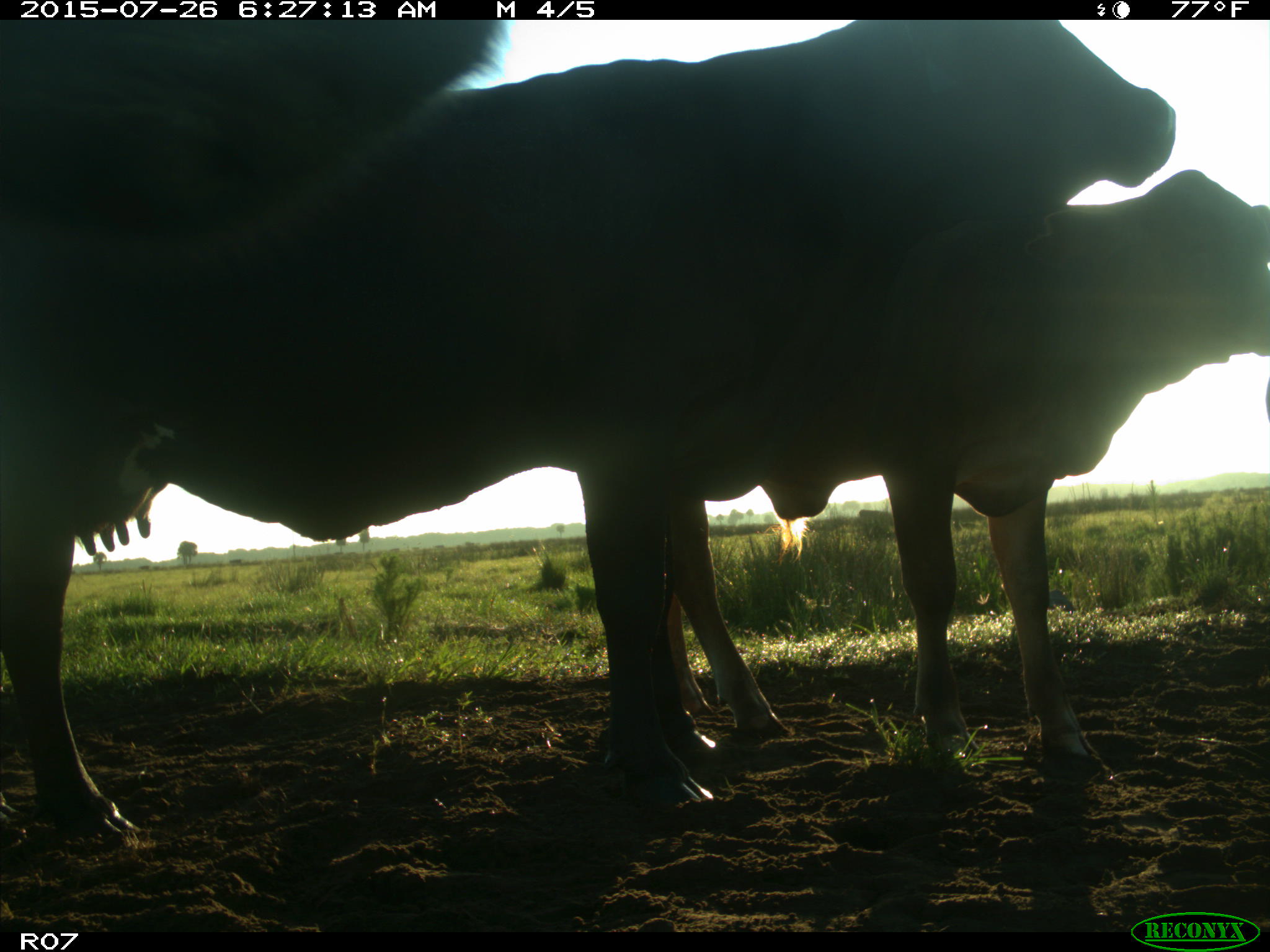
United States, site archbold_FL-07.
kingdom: Animalia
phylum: Chordata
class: Mammalia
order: Artiodactyla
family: Bovidae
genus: Bos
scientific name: Bos taurus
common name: domestic cow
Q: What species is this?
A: Bos taurus (domestic cow).